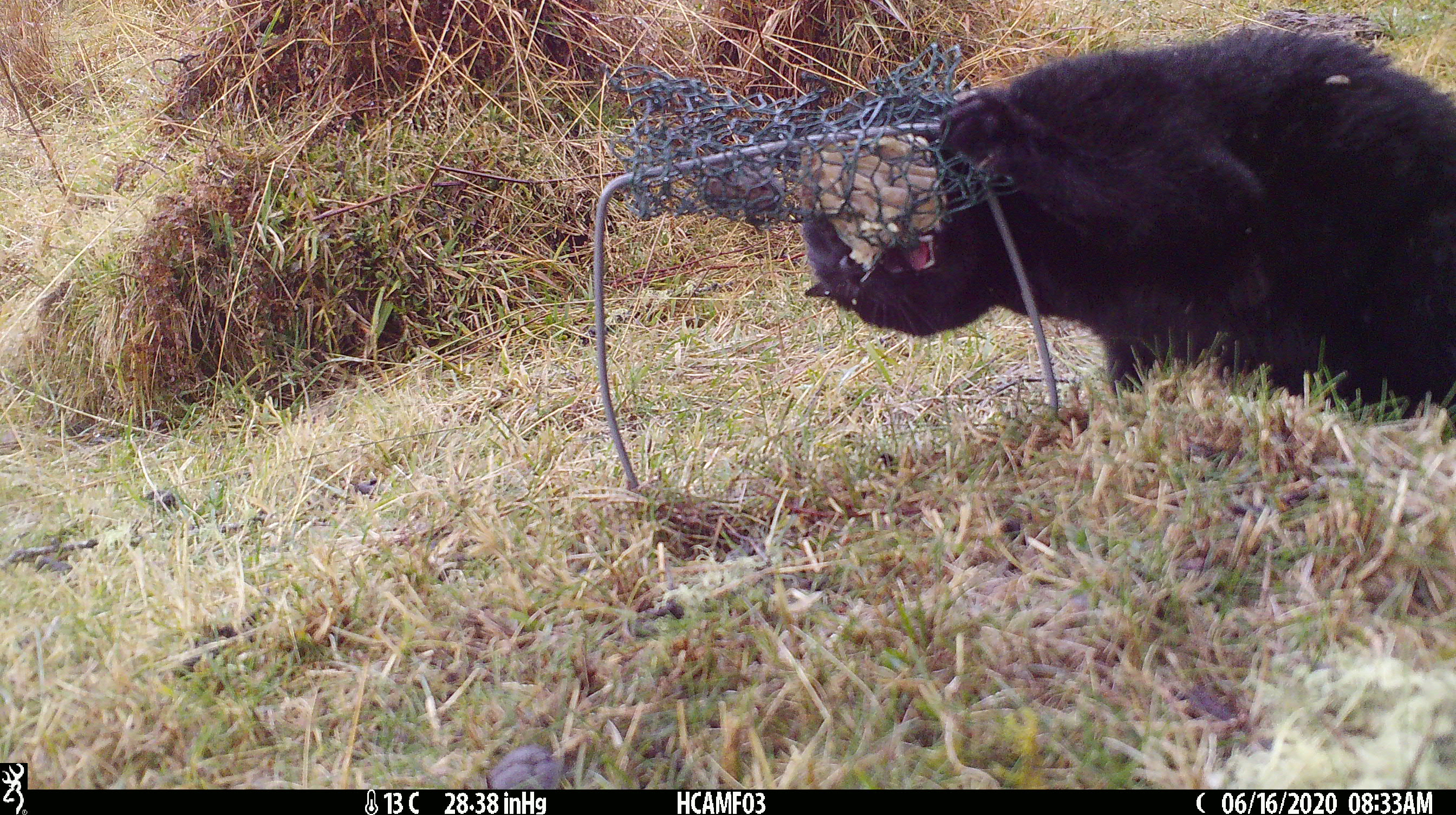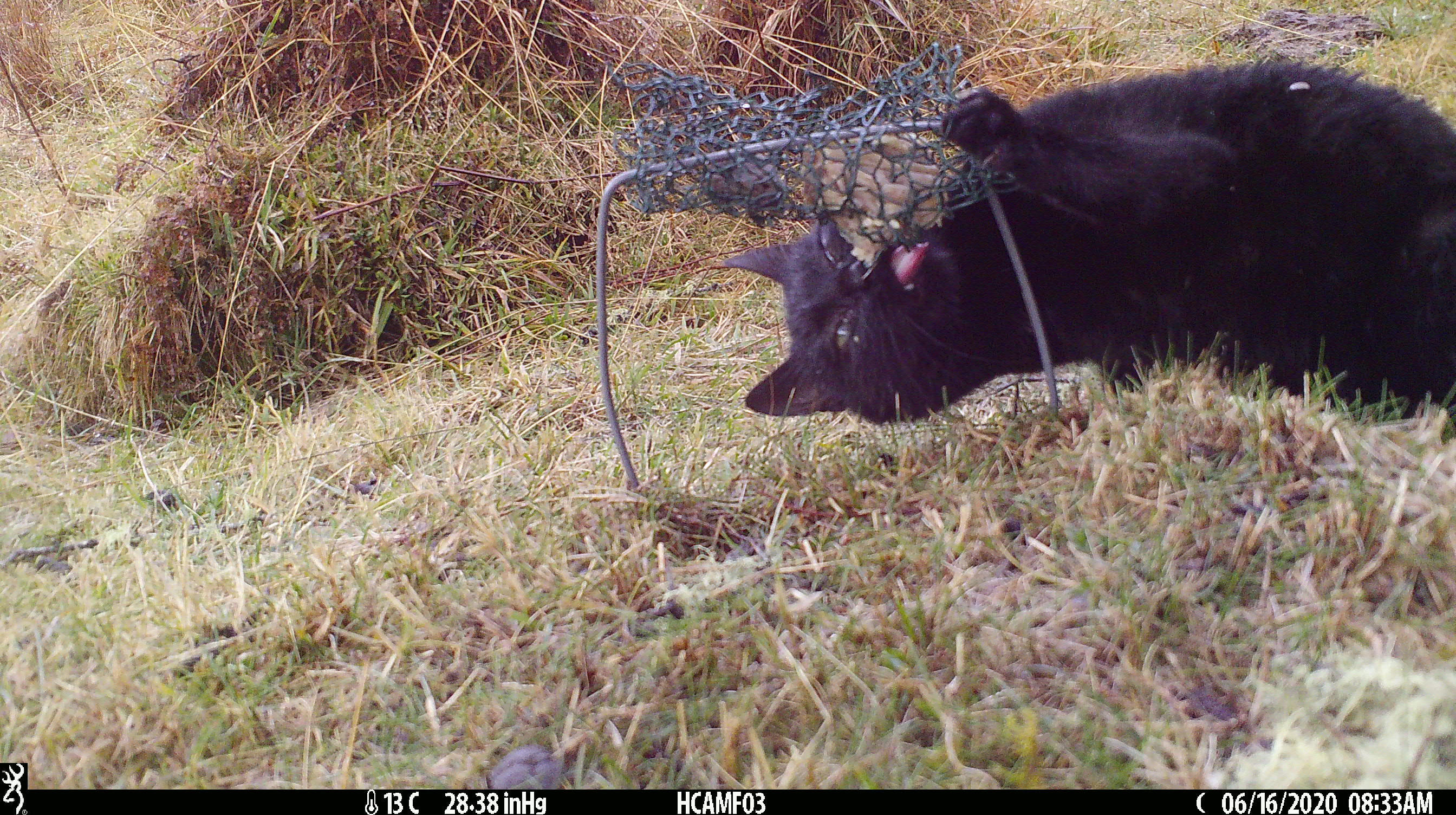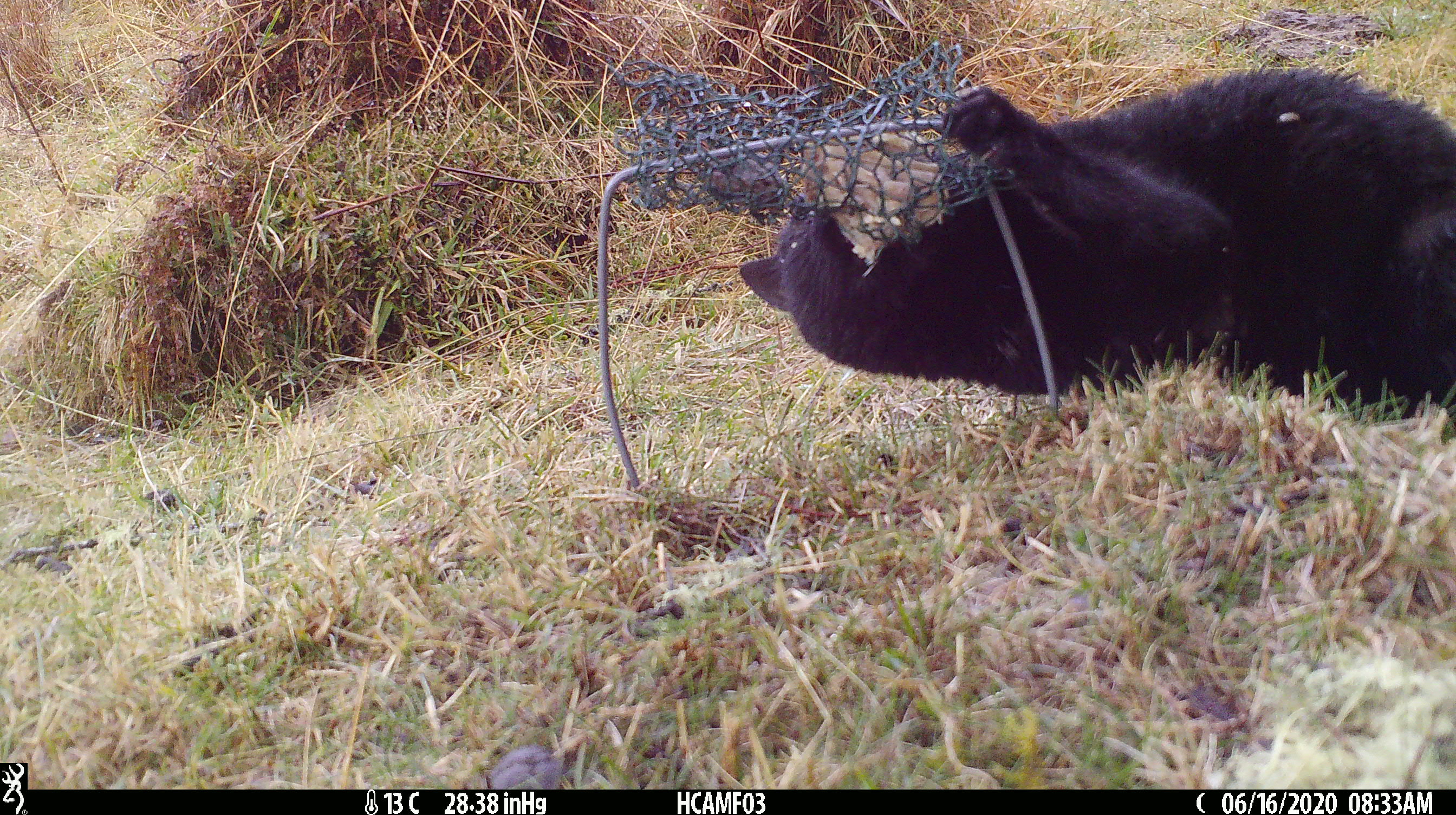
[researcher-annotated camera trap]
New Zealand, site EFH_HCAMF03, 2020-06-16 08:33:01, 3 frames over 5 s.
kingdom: Animalia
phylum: Chordata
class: Mammalia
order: Carnivora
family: Felidae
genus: Felis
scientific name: Felis catus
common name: domestic cat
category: cat